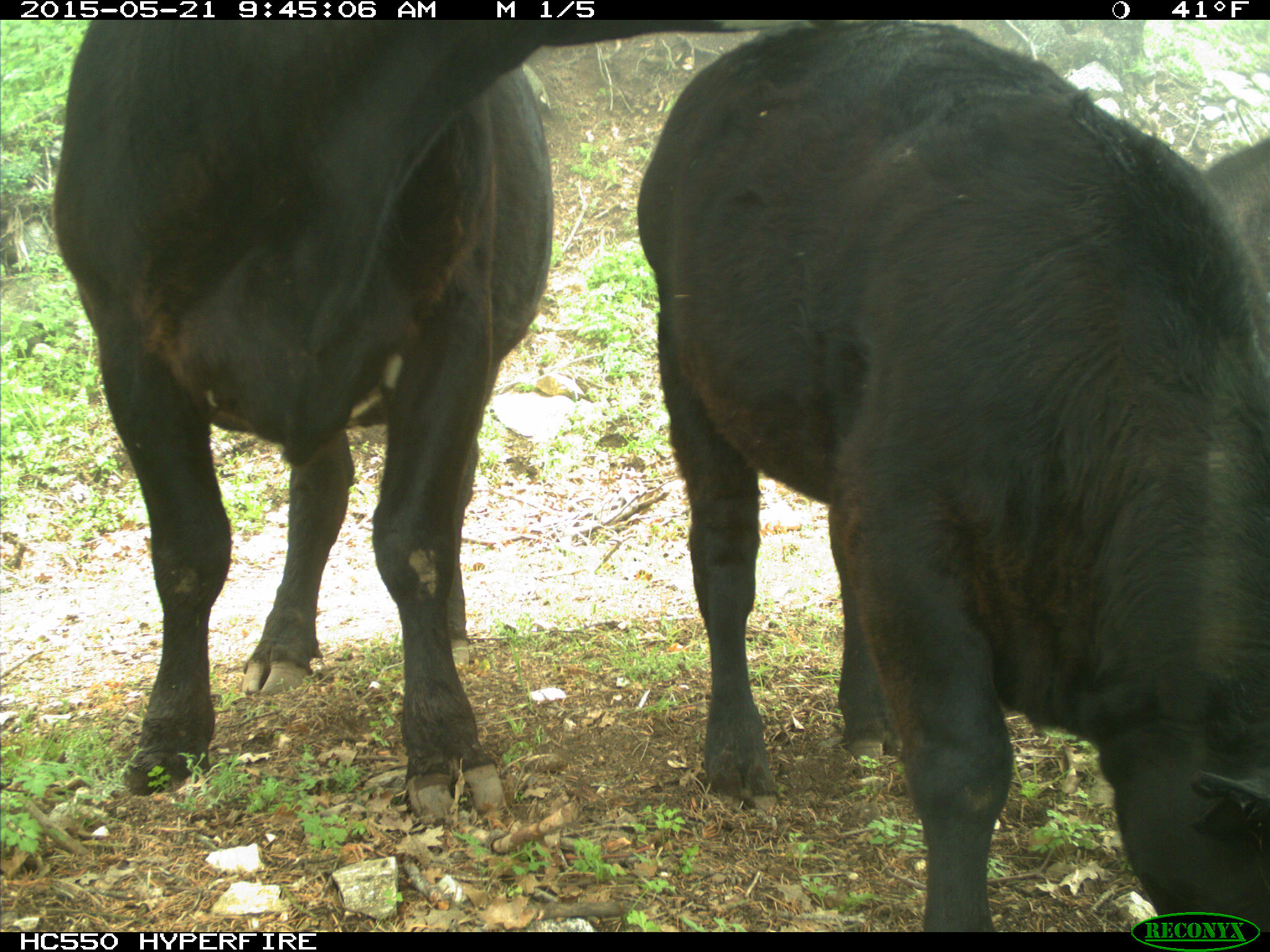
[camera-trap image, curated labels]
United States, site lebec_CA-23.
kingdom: Animalia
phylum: Chordata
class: Mammalia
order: Artiodactyla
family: Bovidae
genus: Bos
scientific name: Bos taurus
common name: domestic cow